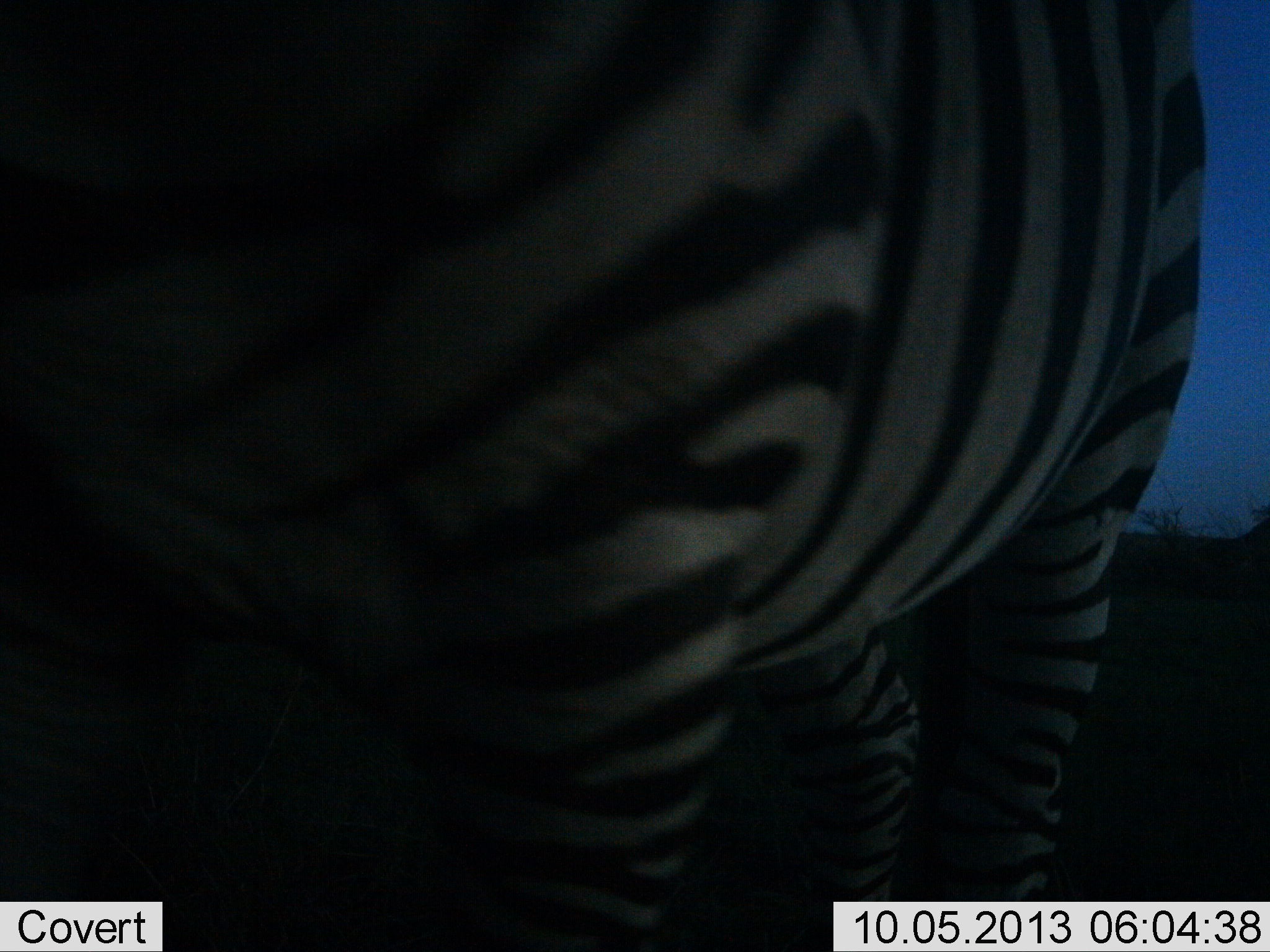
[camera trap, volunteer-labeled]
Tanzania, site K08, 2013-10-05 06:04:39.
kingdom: Animalia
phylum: Chordata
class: Mammalia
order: Perissodactyla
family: Equidae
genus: Equus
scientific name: Equus quagga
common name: plains zebra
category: zebra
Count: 1.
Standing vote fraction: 100%.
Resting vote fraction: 0%.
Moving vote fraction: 0%.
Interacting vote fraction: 0%.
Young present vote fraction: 0%.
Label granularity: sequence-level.